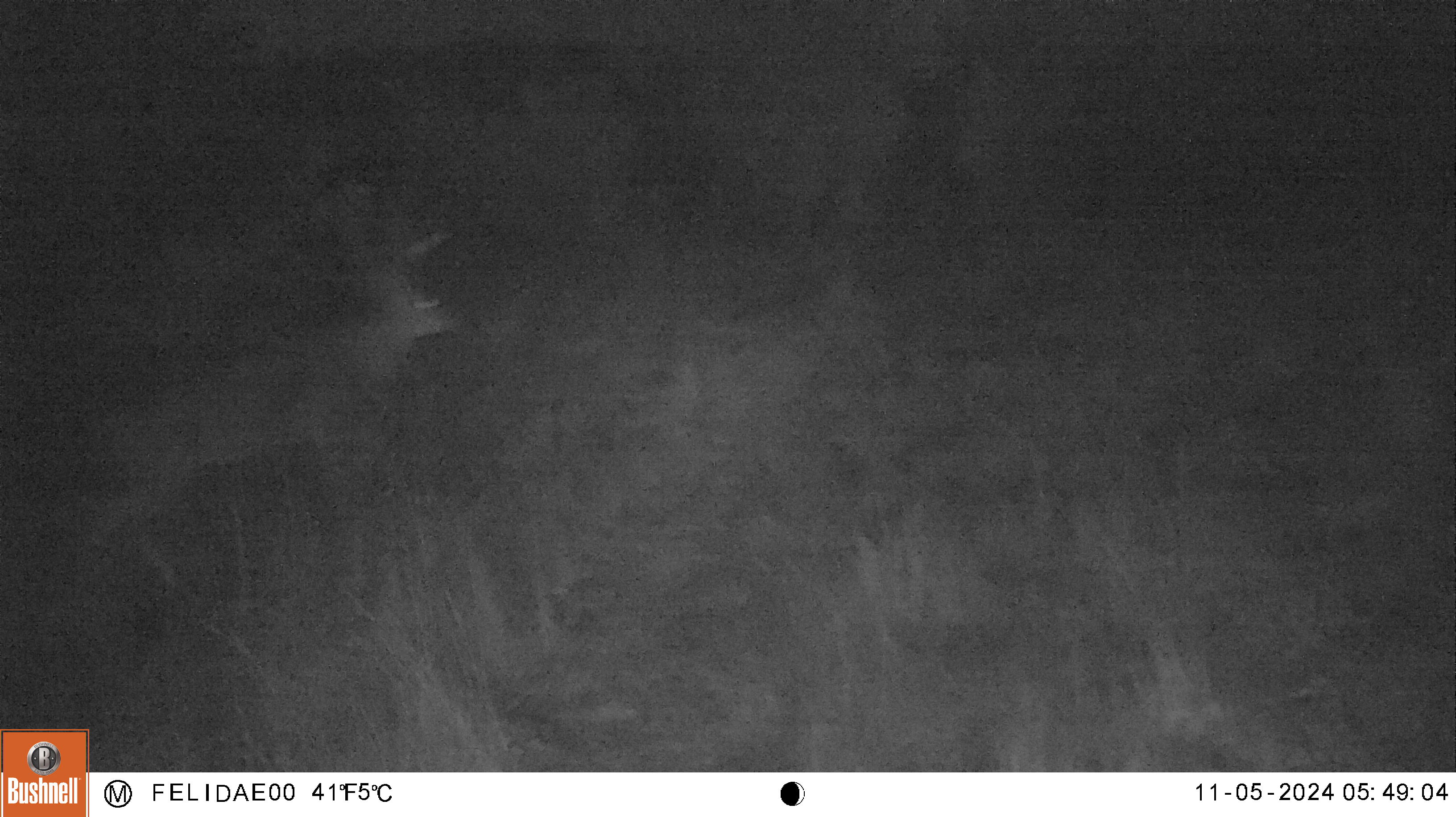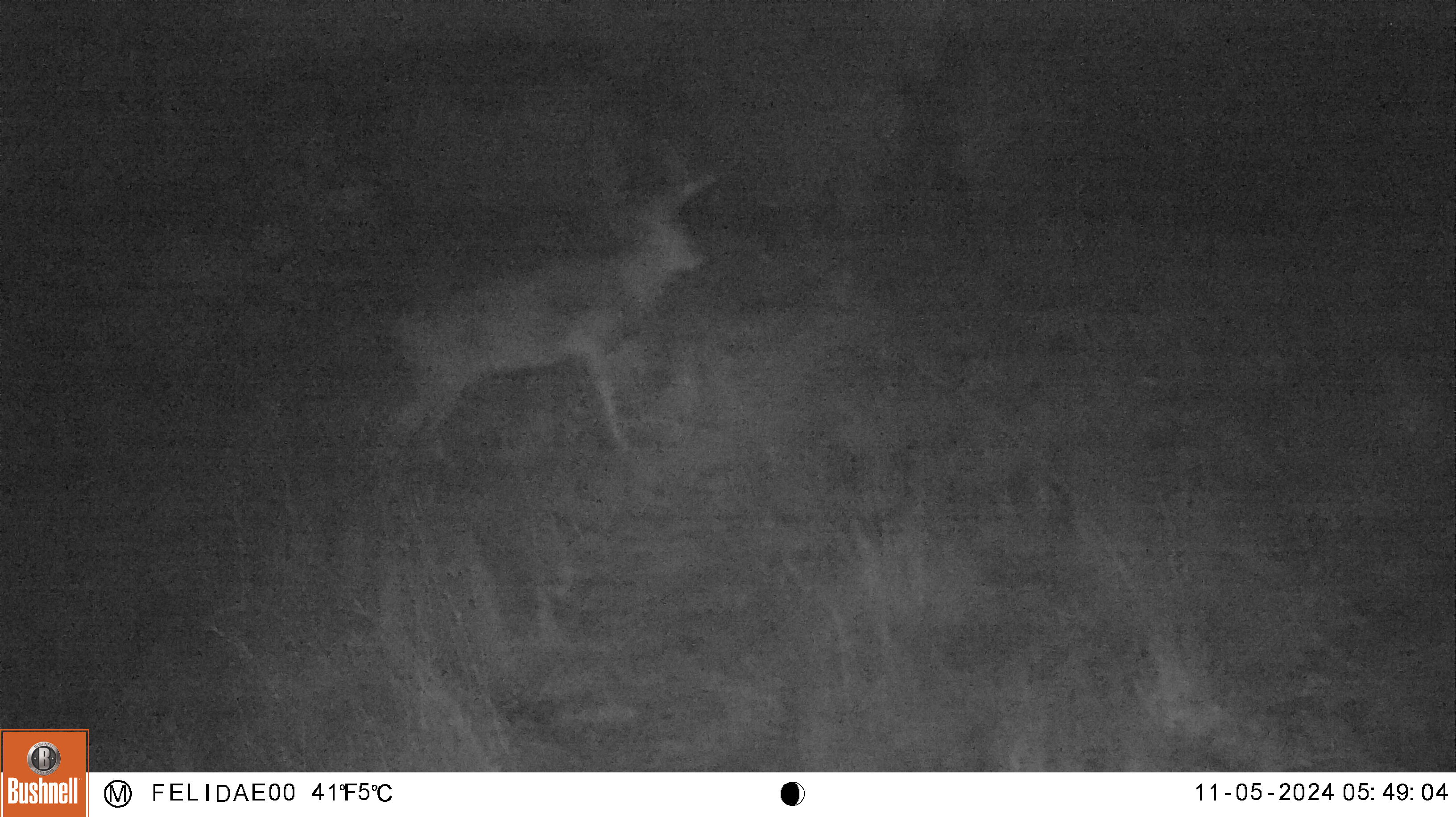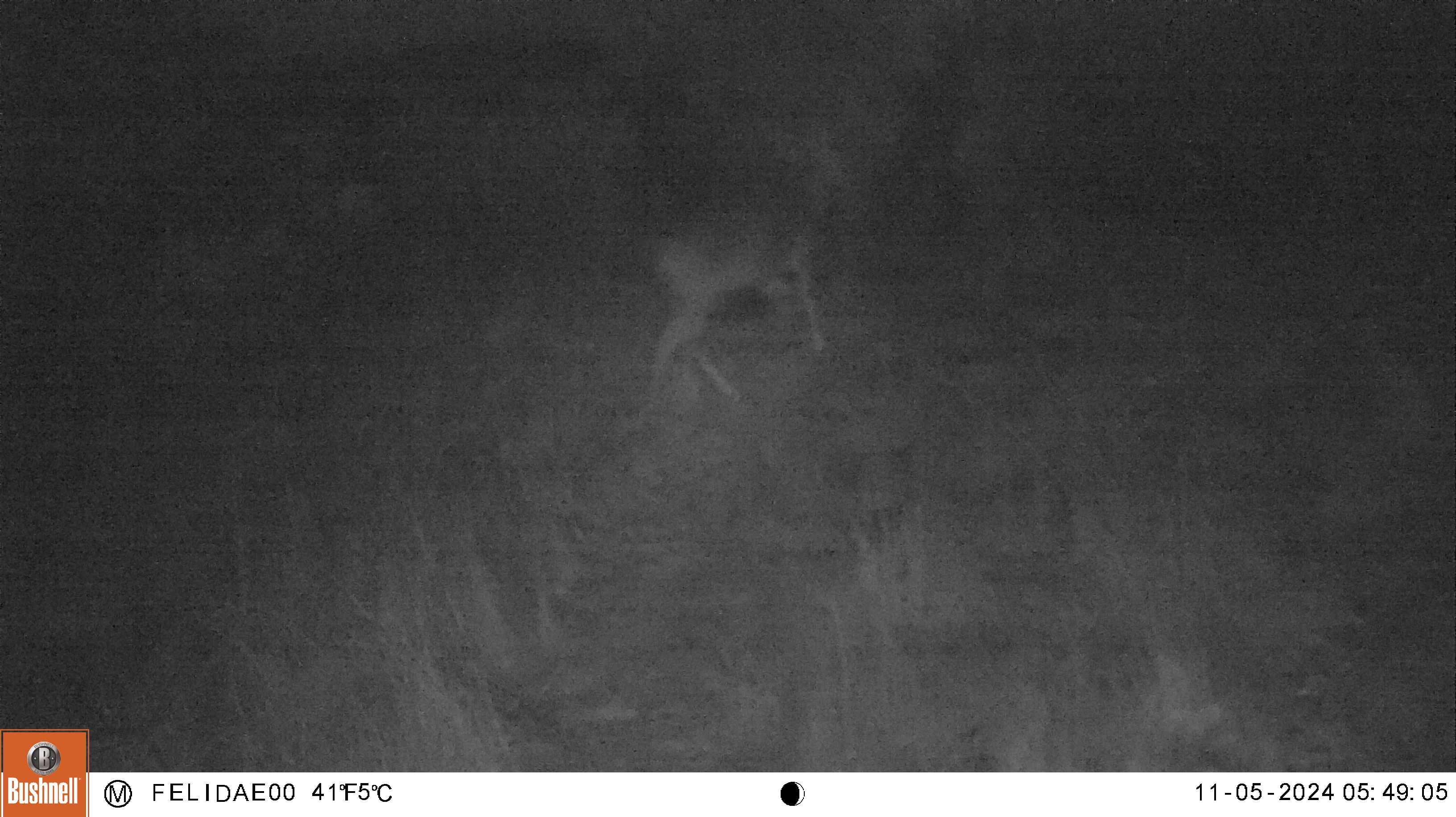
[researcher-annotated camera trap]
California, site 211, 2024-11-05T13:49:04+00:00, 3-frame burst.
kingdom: Animalia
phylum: Chordata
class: Mammalia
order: Artiodactyla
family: Cervidae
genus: Odocoileus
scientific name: Odocoileus hemionus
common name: mule deer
Mule deer (Odocoileus hemionus).